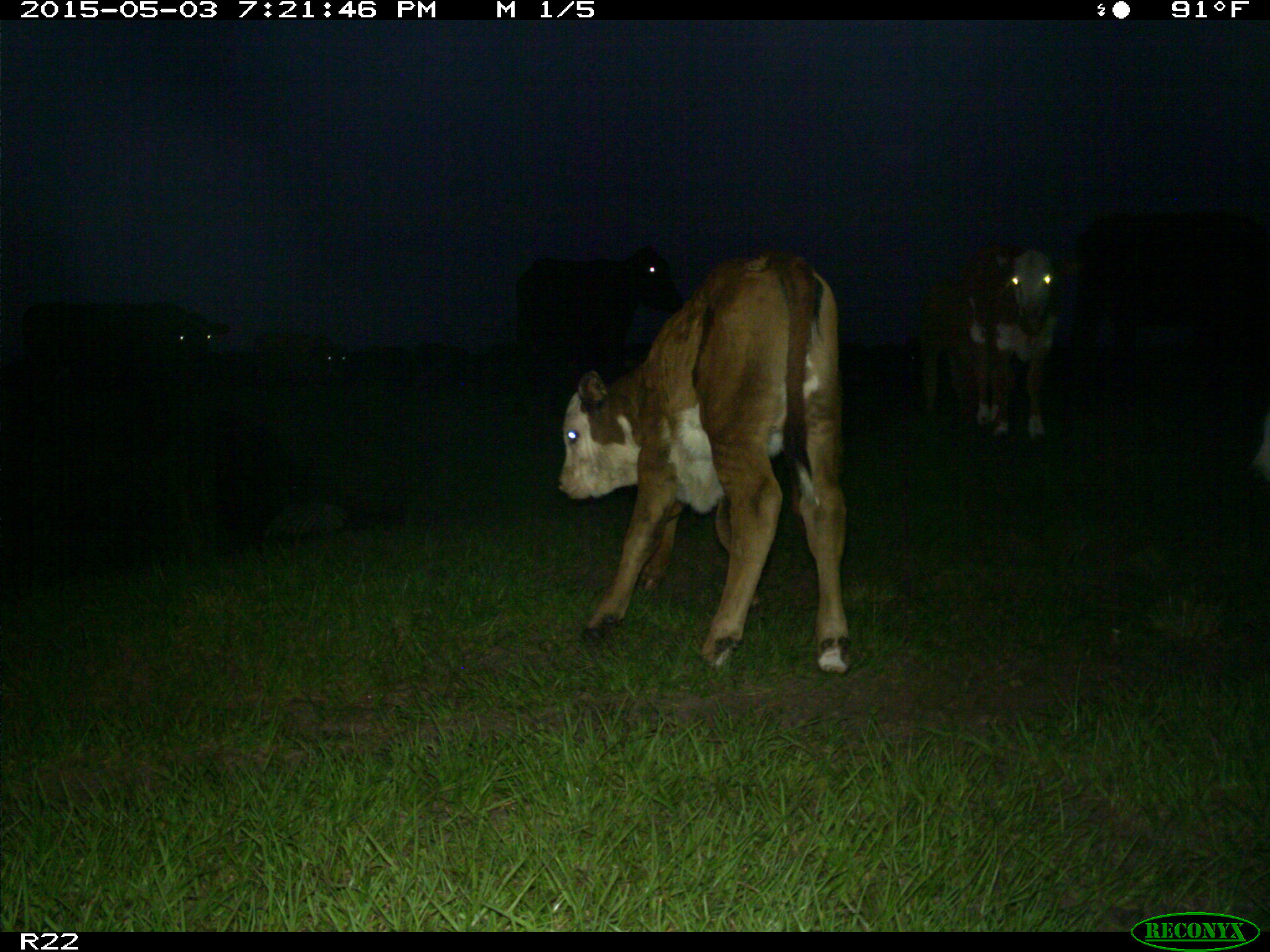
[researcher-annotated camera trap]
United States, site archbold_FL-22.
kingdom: Animalia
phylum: Chordata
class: Mammalia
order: Artiodactyla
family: Bovidae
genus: Bos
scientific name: Bos taurus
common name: domestic cow